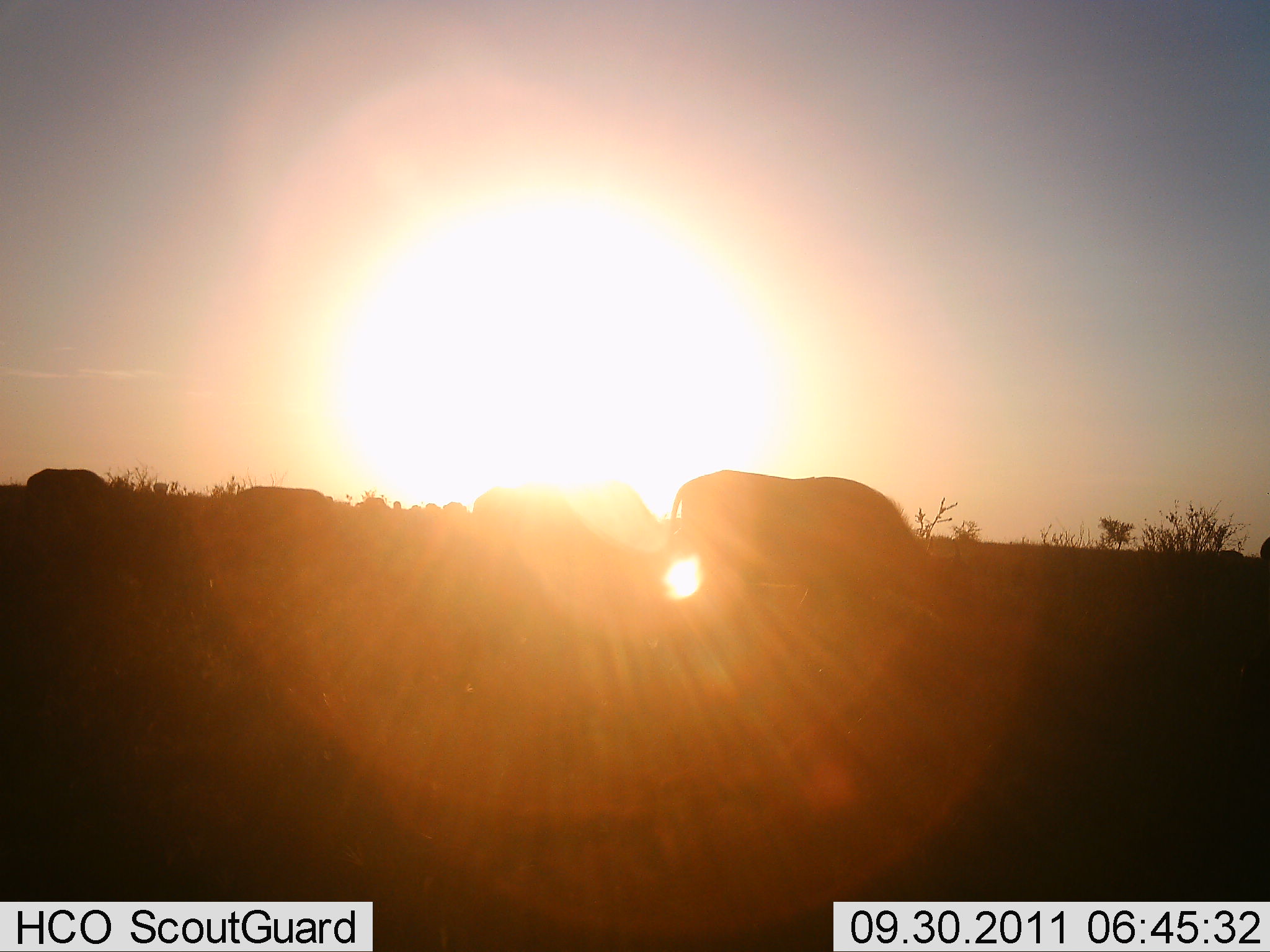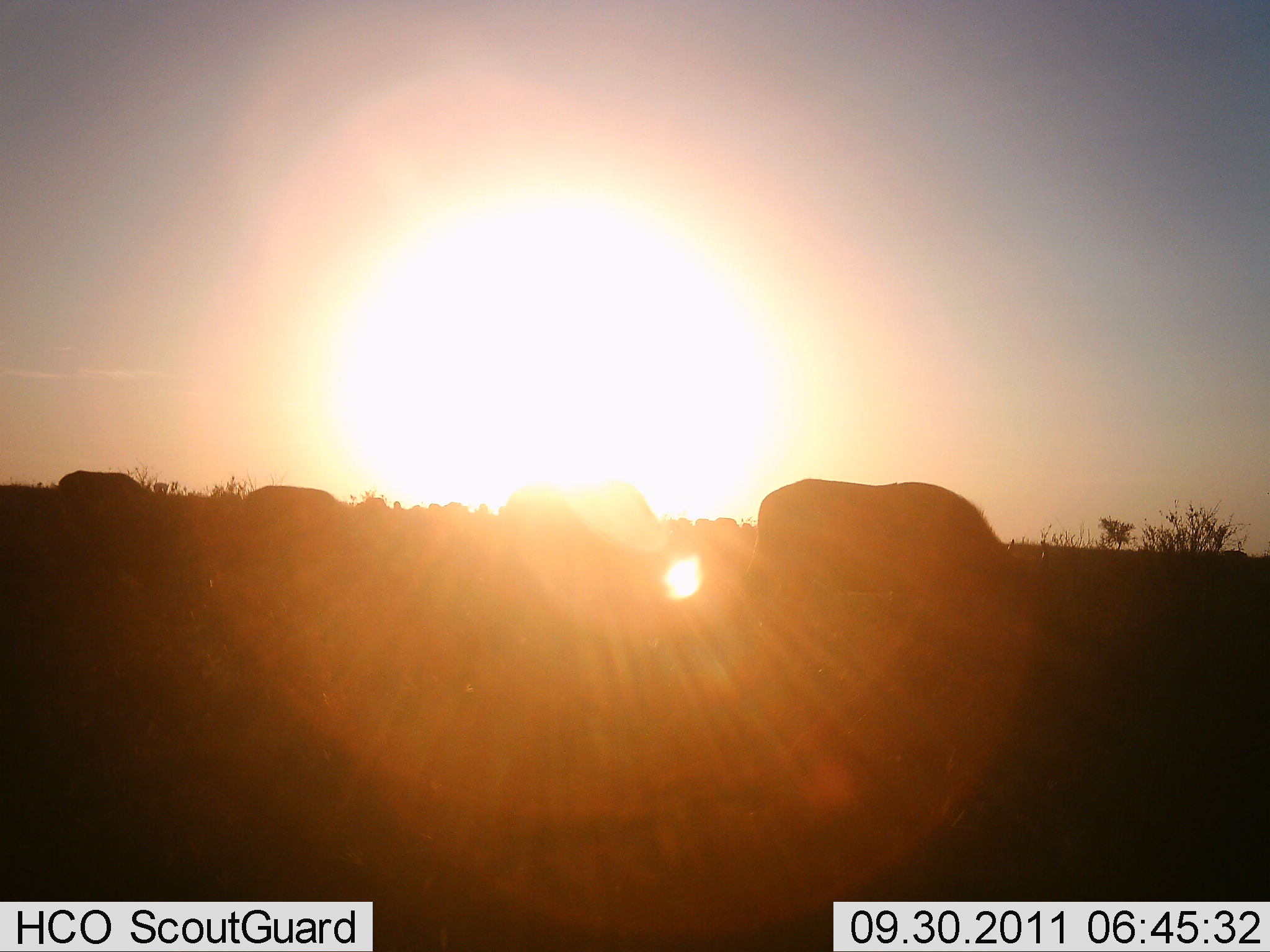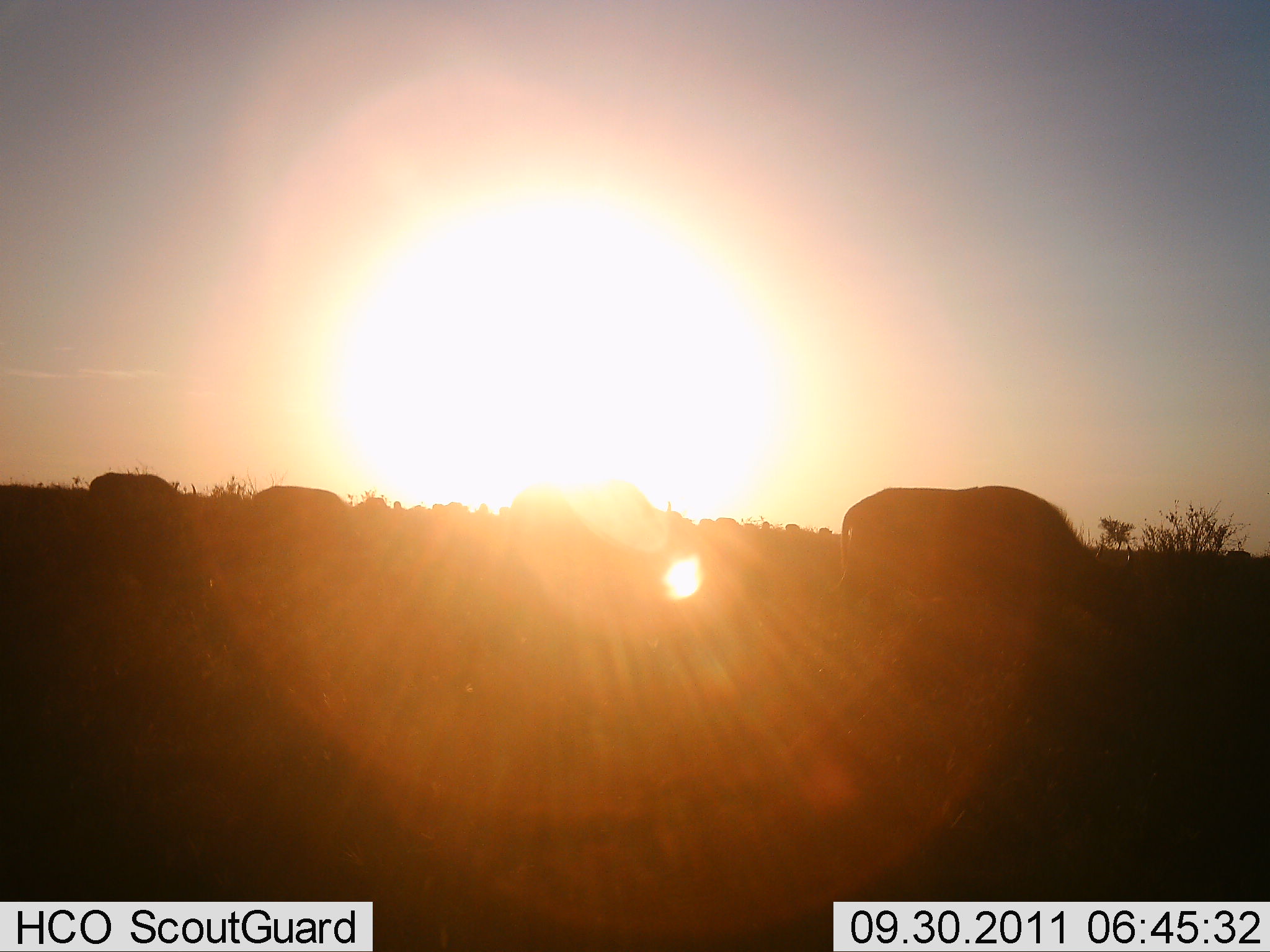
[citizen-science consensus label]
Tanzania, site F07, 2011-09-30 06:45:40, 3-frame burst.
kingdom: Animalia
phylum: Chordata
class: Mammalia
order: Artiodactyla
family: Bovidae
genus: Syncerus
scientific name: Syncerus caffer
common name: cape buffalo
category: buffalo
Buffalo (cape buffalo) (Syncerus caffer), count 4. Behavior (volunteer vote fractions): standing 0%, resting 0%, moving 40%, interacting 0%. Young present (vote fraction): 0%. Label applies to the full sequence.